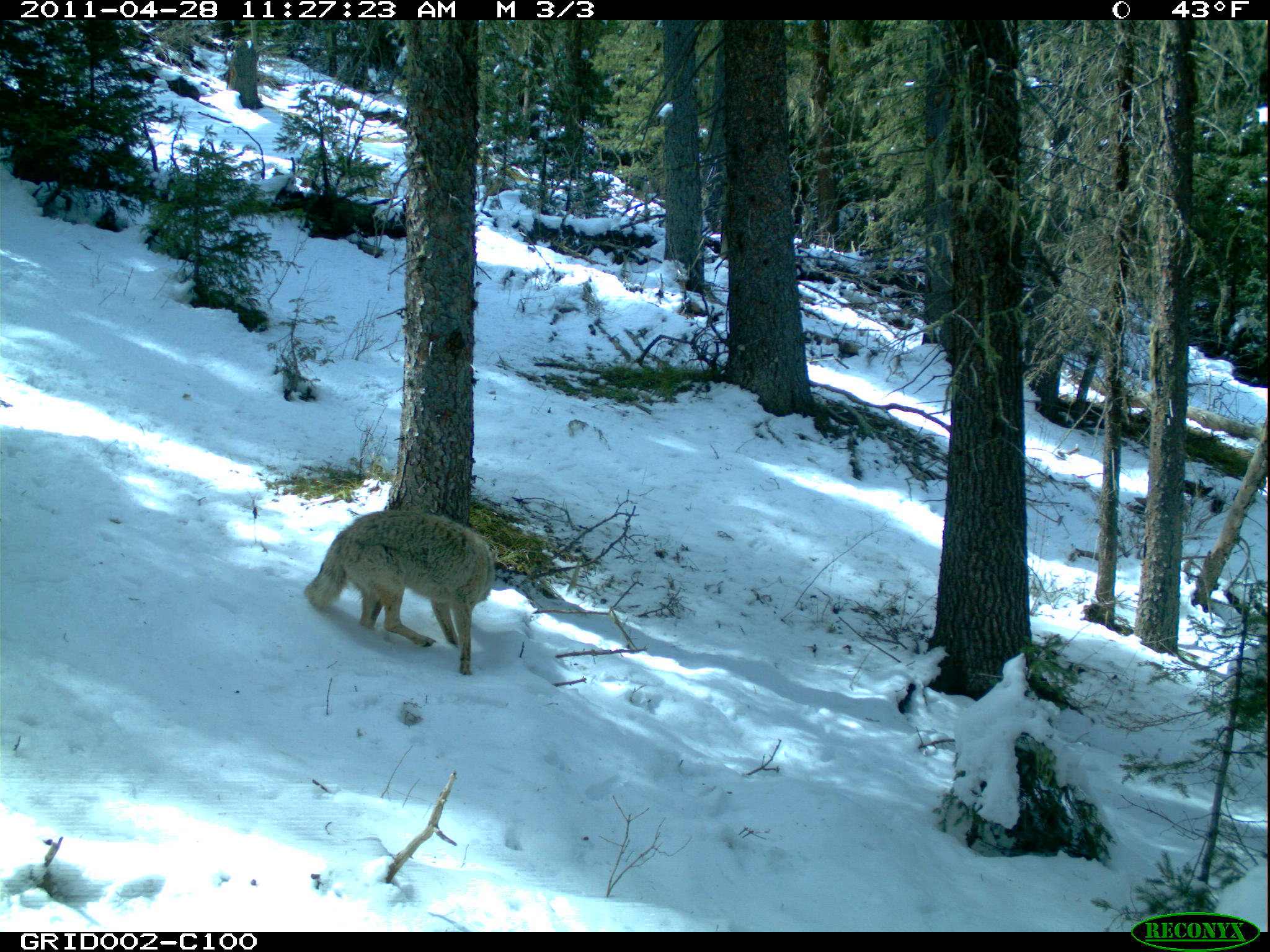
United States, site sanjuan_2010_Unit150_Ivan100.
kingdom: Animalia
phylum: Chordata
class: Mammalia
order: Carnivora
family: Canidae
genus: Canis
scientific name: Canis latrans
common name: coyote